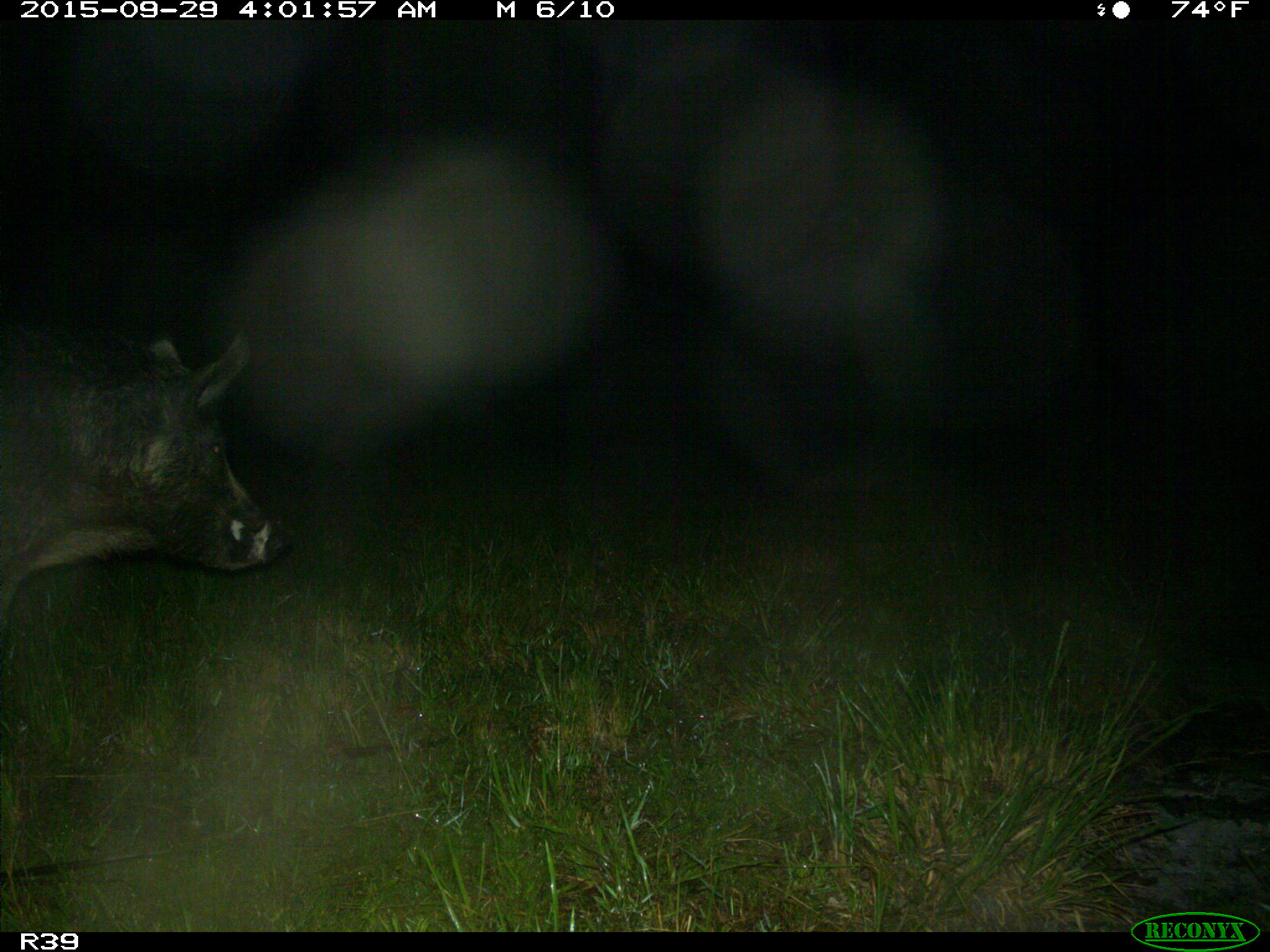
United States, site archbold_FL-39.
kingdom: Animalia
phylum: Chordata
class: Mammalia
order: Artiodactyla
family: Suidae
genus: Sus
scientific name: Sus scrofa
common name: wild boar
Sus scrofa (wild boar).